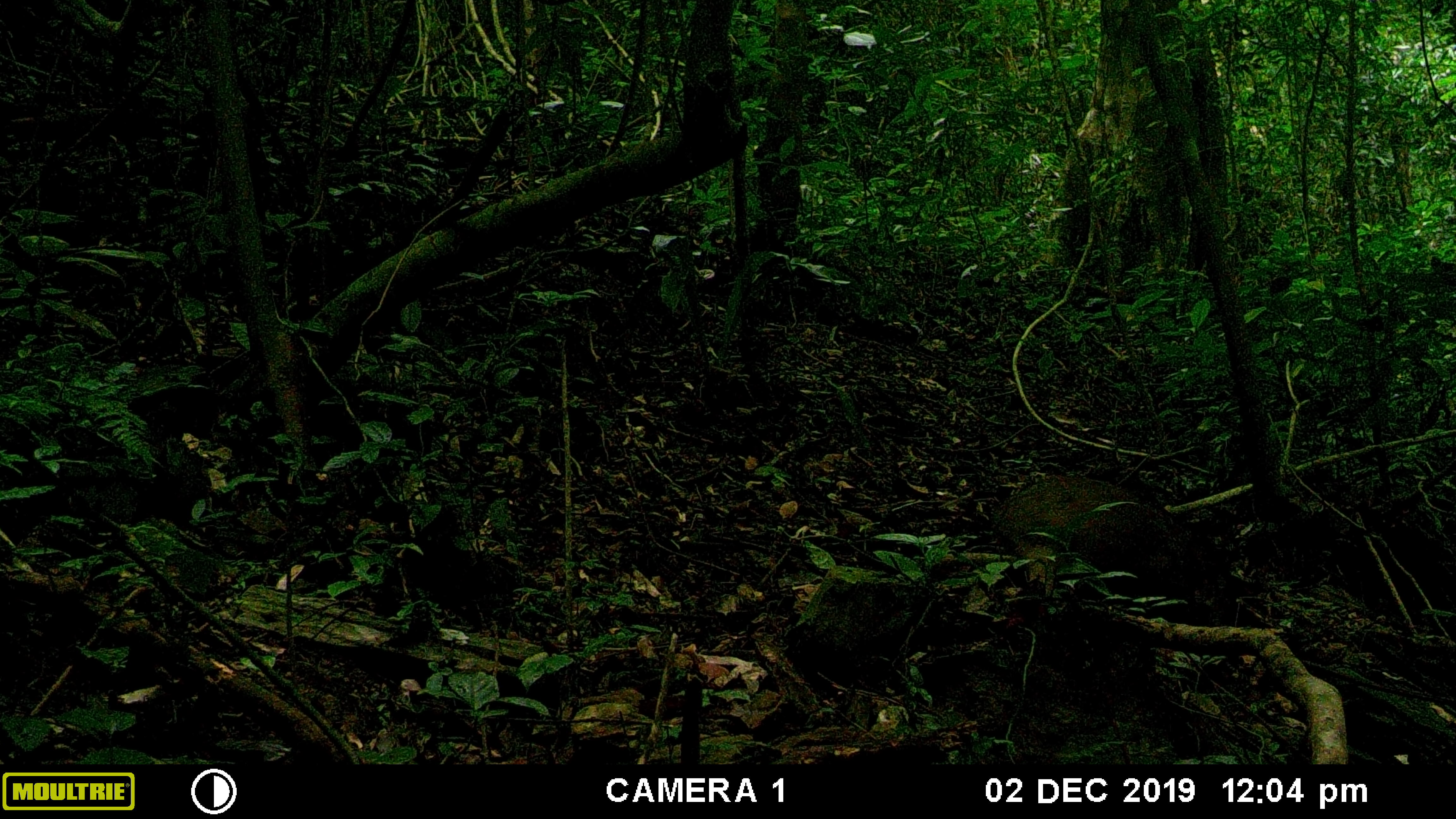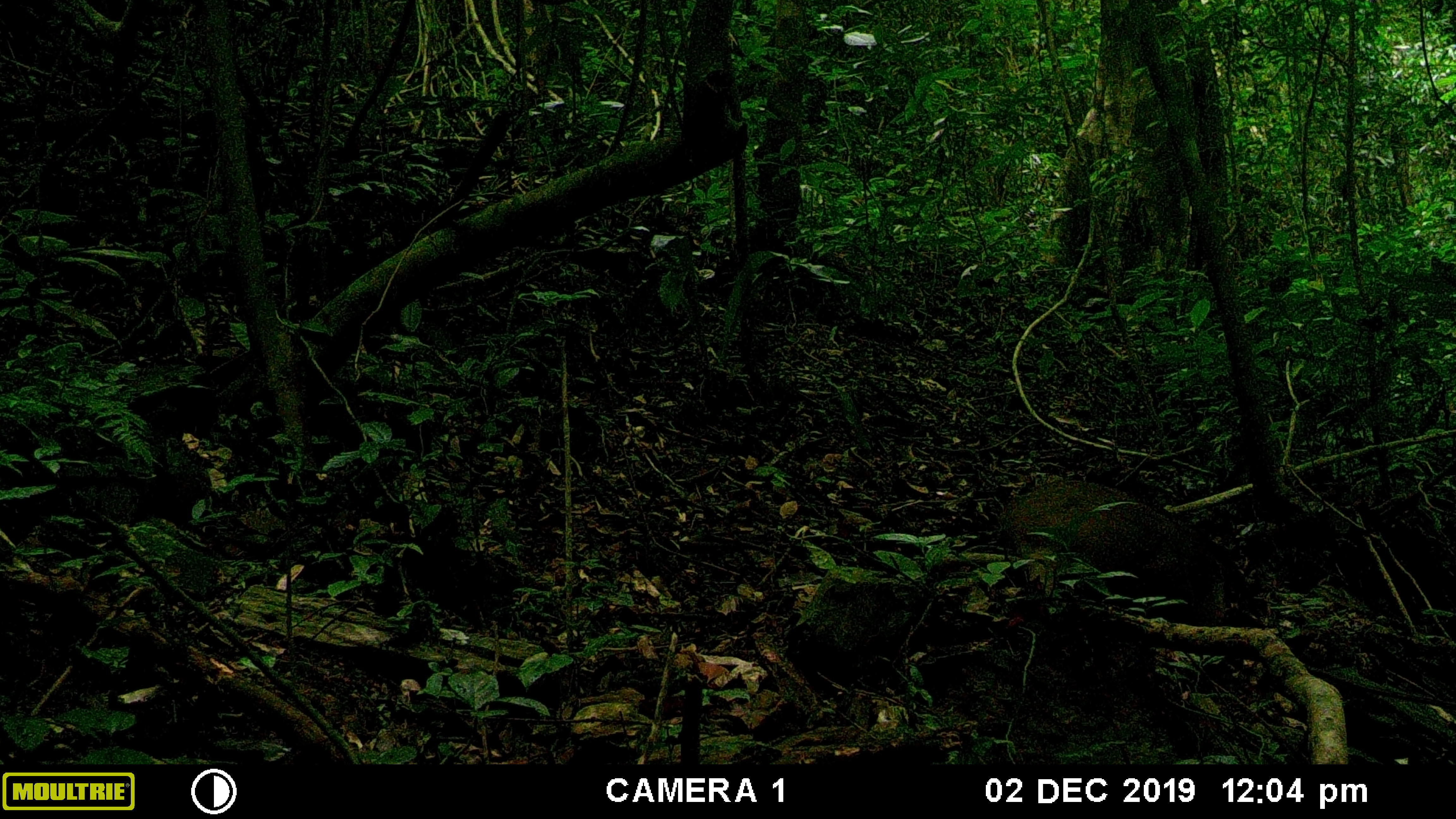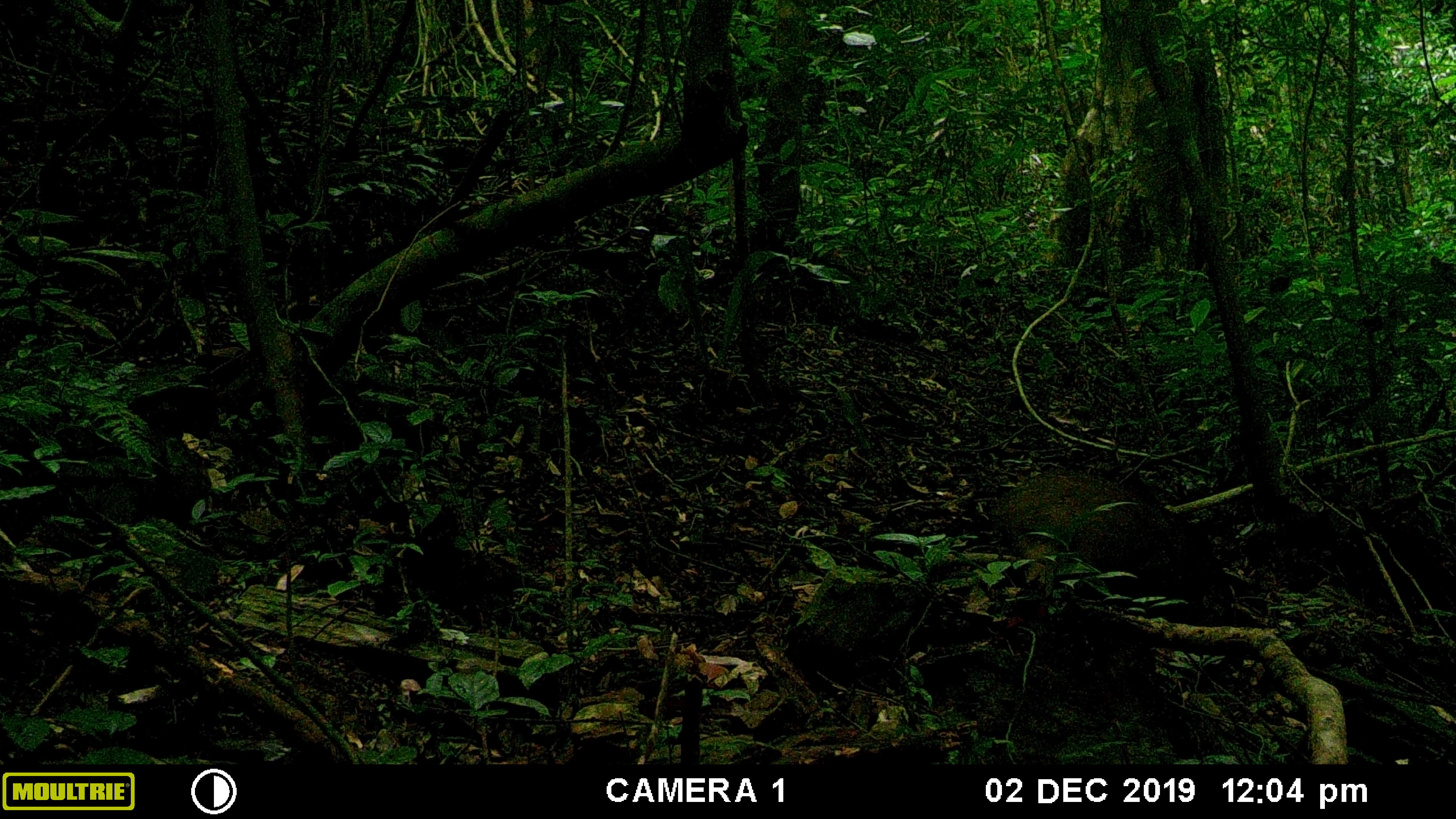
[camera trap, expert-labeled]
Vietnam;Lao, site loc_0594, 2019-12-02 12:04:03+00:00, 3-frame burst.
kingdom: Animalia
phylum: Chordata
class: Mammalia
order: Artiodactyla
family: Suidae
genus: Sus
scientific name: Sus scrofa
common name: eurasian wild pig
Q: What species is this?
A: Eurasian wild pig (Sus scrofa).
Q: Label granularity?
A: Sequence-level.